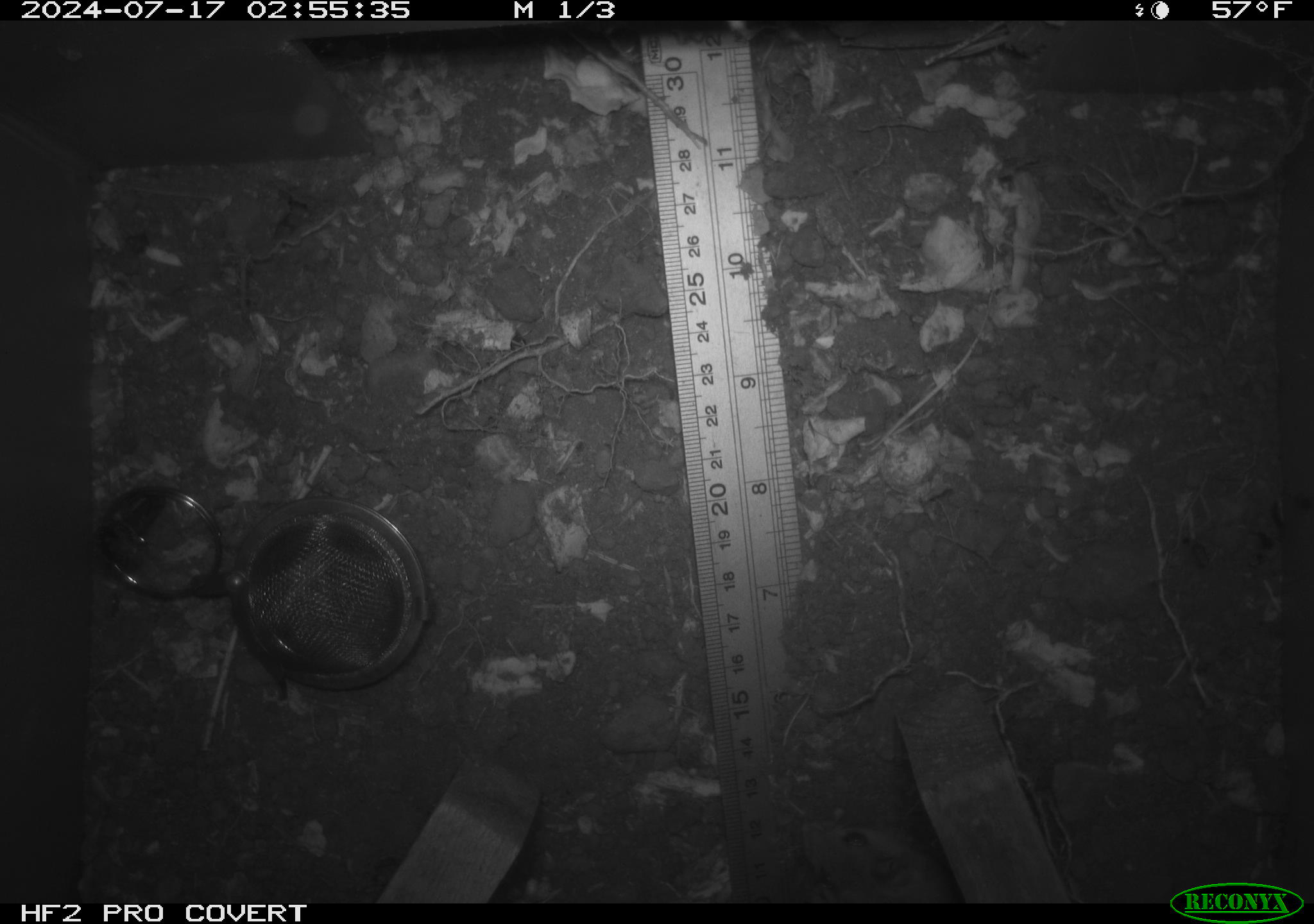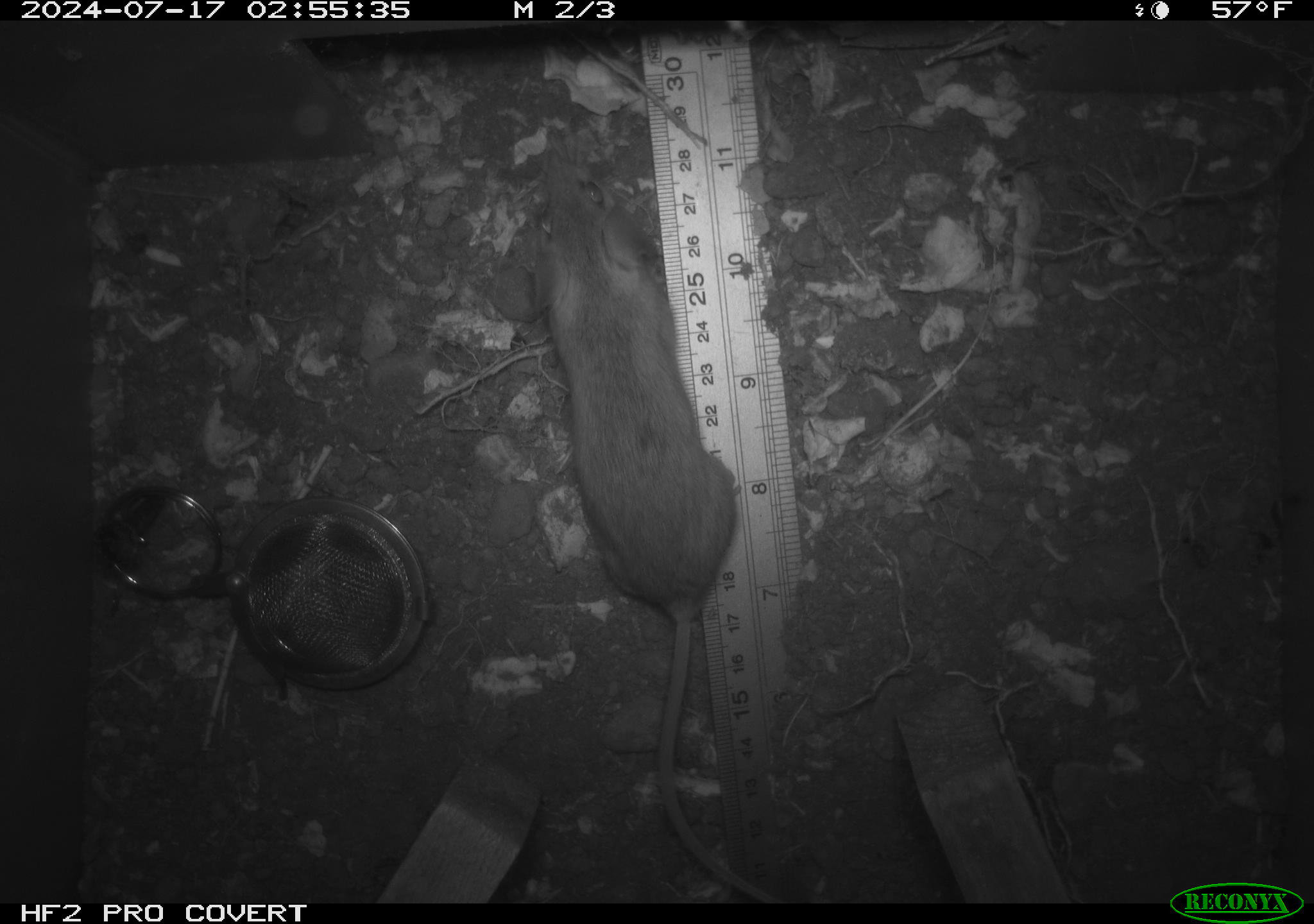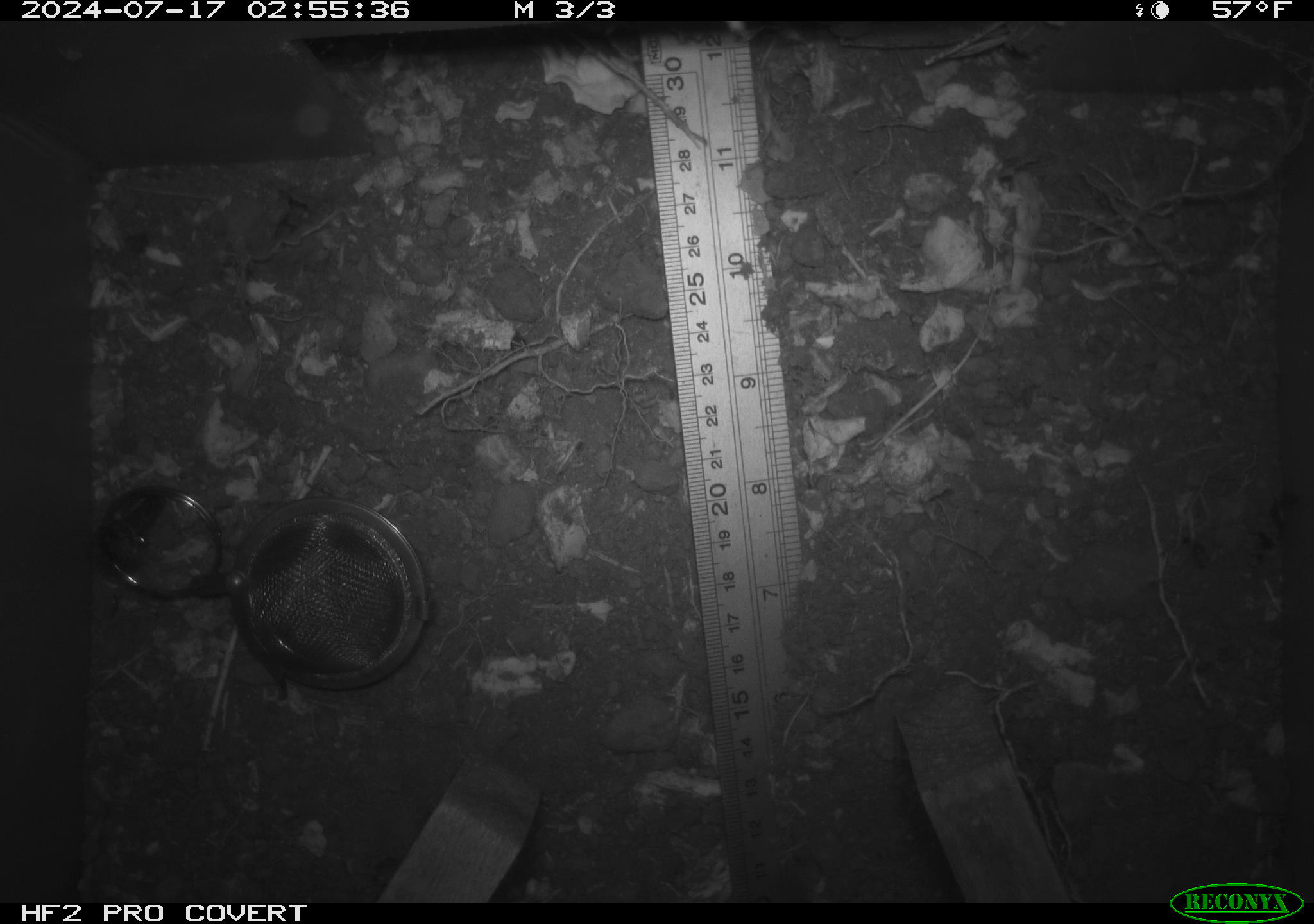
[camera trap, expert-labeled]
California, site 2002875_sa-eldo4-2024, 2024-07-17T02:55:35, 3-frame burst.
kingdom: Animalia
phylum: Chordata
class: Mammalia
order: Rodentia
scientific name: Rodentia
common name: rodent